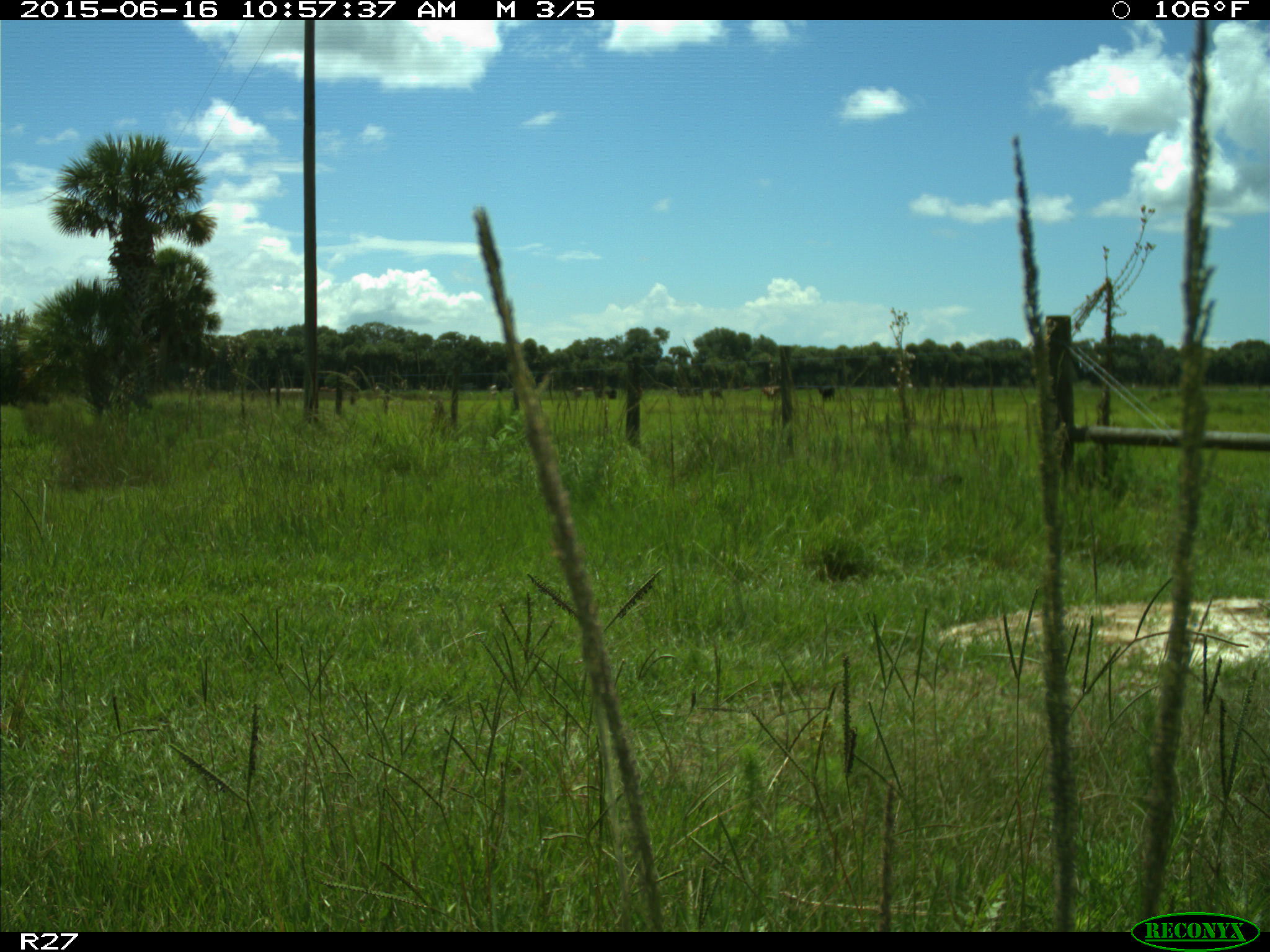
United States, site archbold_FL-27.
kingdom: Animalia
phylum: Chordata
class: Mammalia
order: Artiodactyla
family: Bovidae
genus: Bos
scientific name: Bos taurus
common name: domestic cow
Bos taurus (domestic cow).